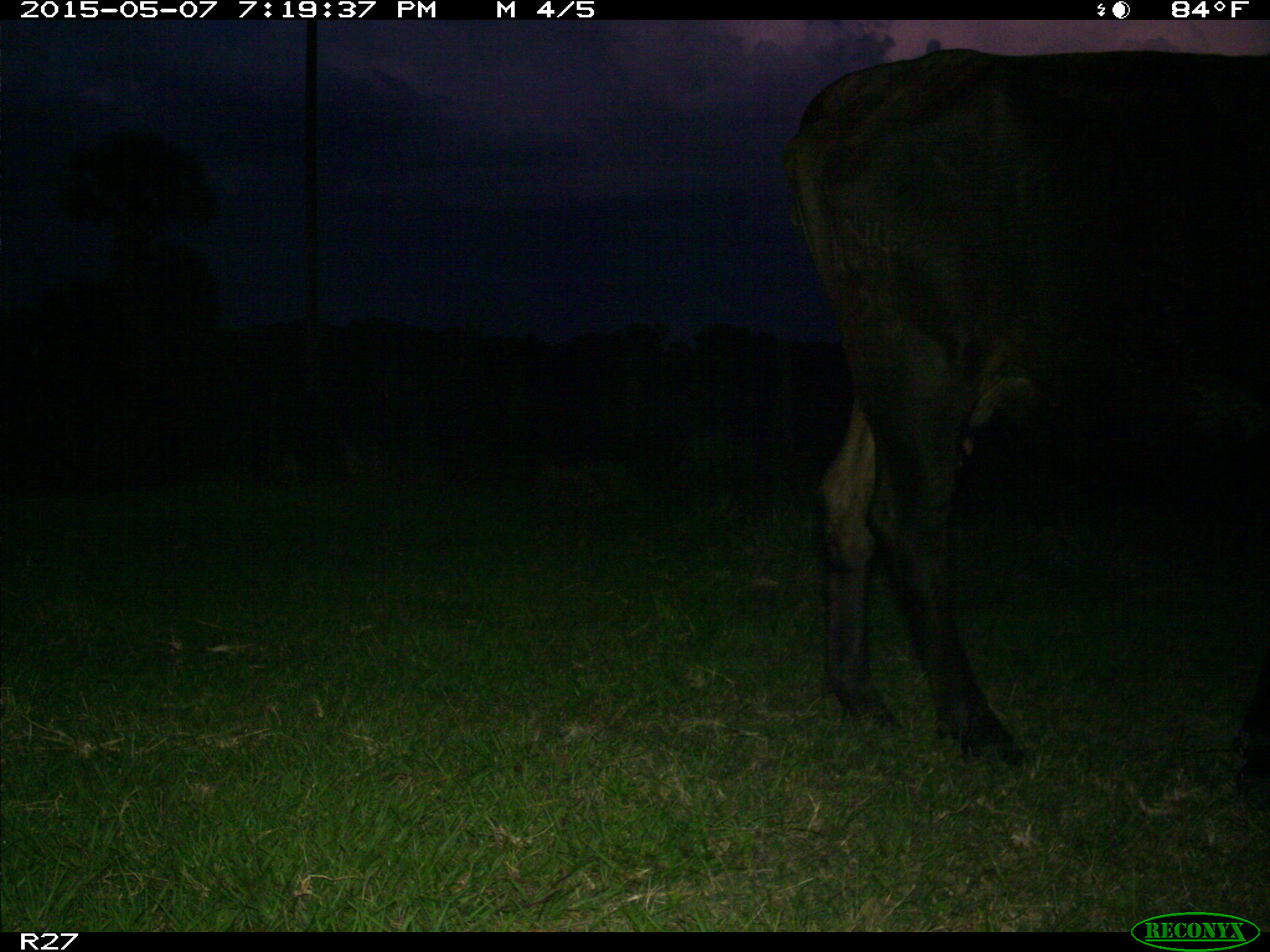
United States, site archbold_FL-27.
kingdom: Animalia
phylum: Chordata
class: Mammalia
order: Artiodactyla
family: Bovidae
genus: Bos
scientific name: Bos taurus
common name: domestic cow